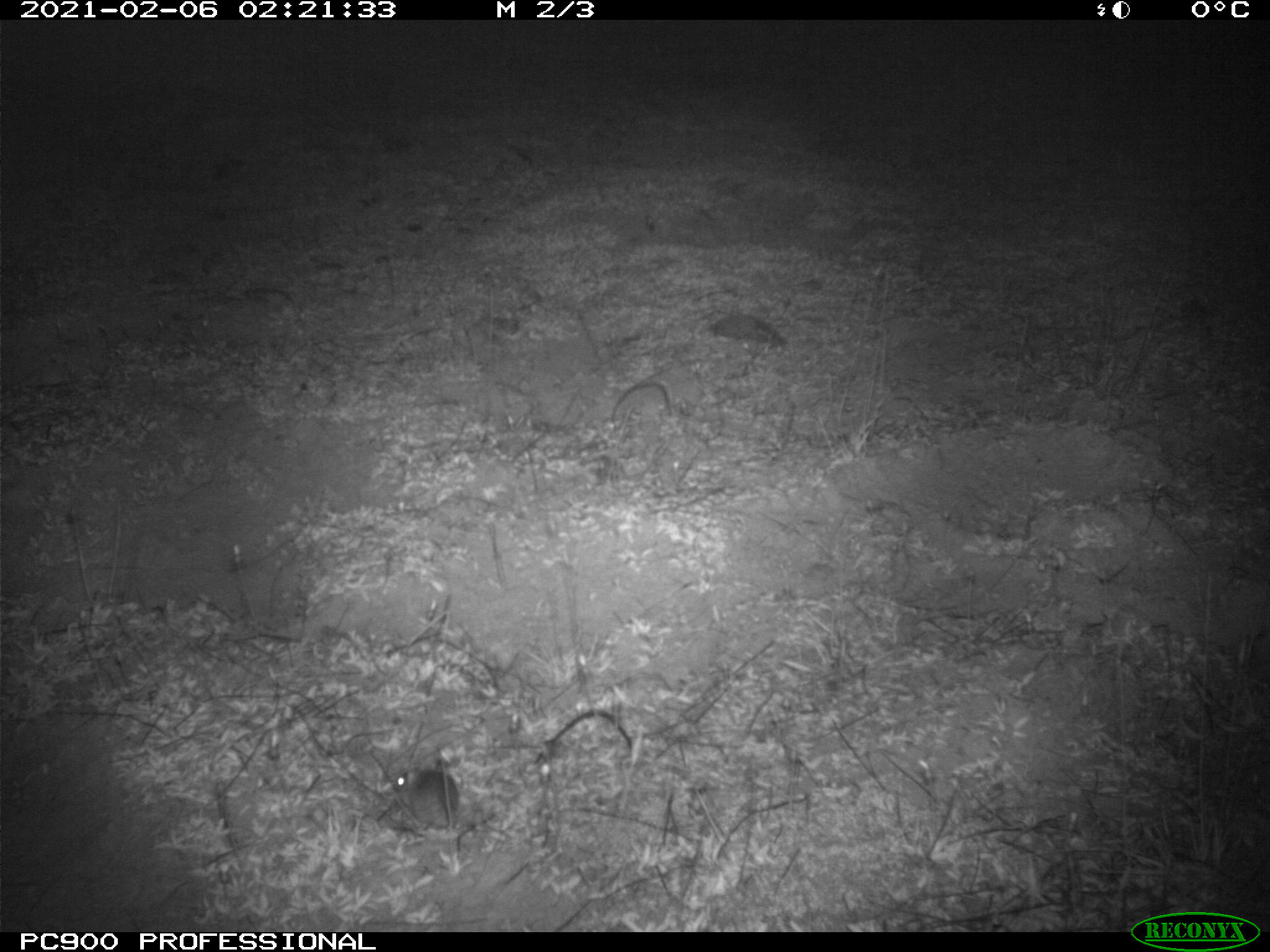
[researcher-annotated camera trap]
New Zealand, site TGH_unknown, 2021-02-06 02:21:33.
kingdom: Animalia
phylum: Chordata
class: Mammalia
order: Rodentia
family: Muridae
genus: Mus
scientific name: Mus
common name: mouse